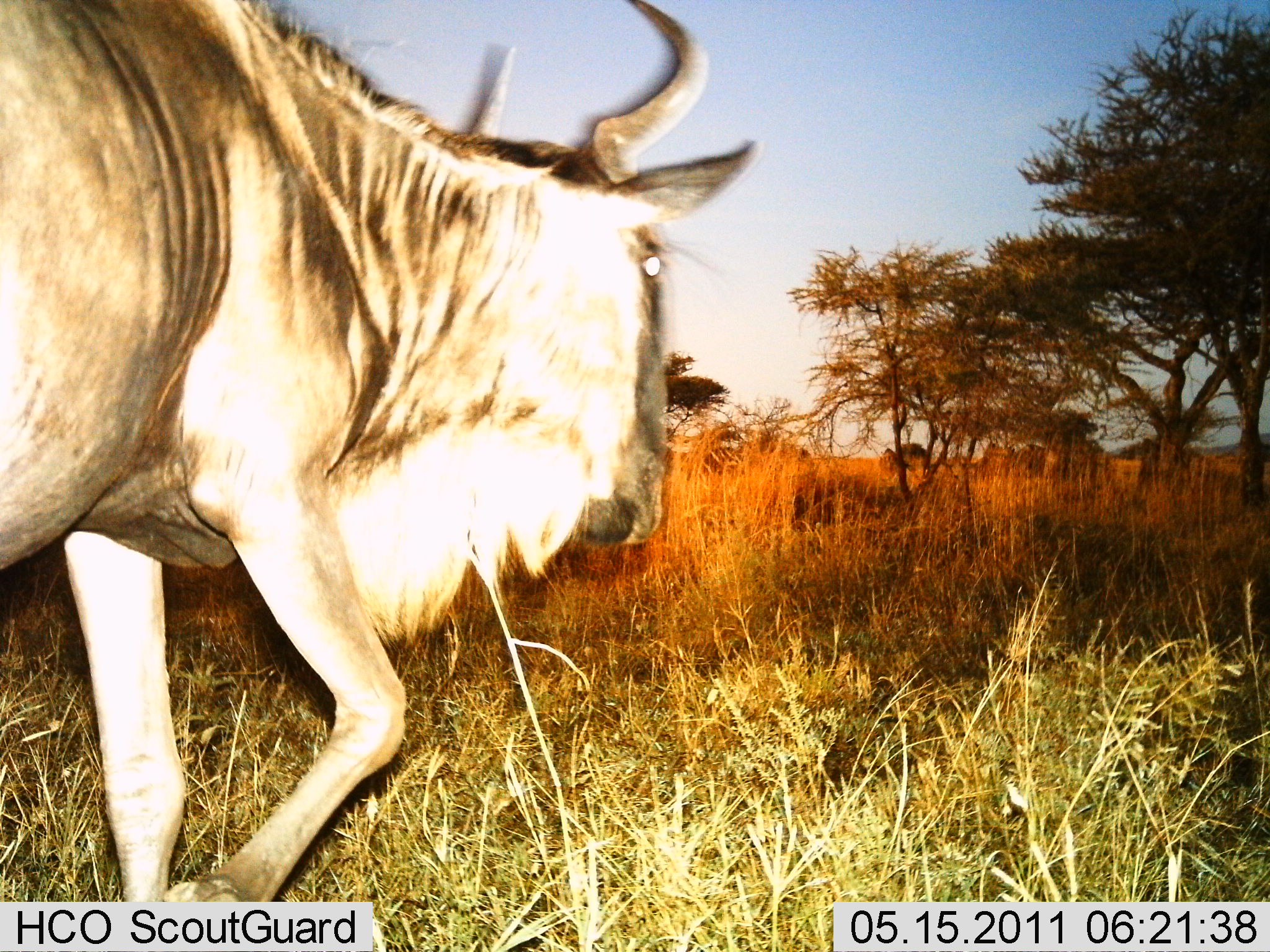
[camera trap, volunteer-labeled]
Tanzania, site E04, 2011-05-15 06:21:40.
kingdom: Animalia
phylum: Chordata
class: Mammalia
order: Artiodactyla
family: Bovidae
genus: Connochaetes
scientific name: Connochaetes taurinus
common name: blue wildebeest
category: wildebeest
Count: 1.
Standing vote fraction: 17%.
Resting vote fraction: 0%.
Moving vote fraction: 83%.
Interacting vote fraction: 0%.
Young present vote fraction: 0%.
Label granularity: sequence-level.